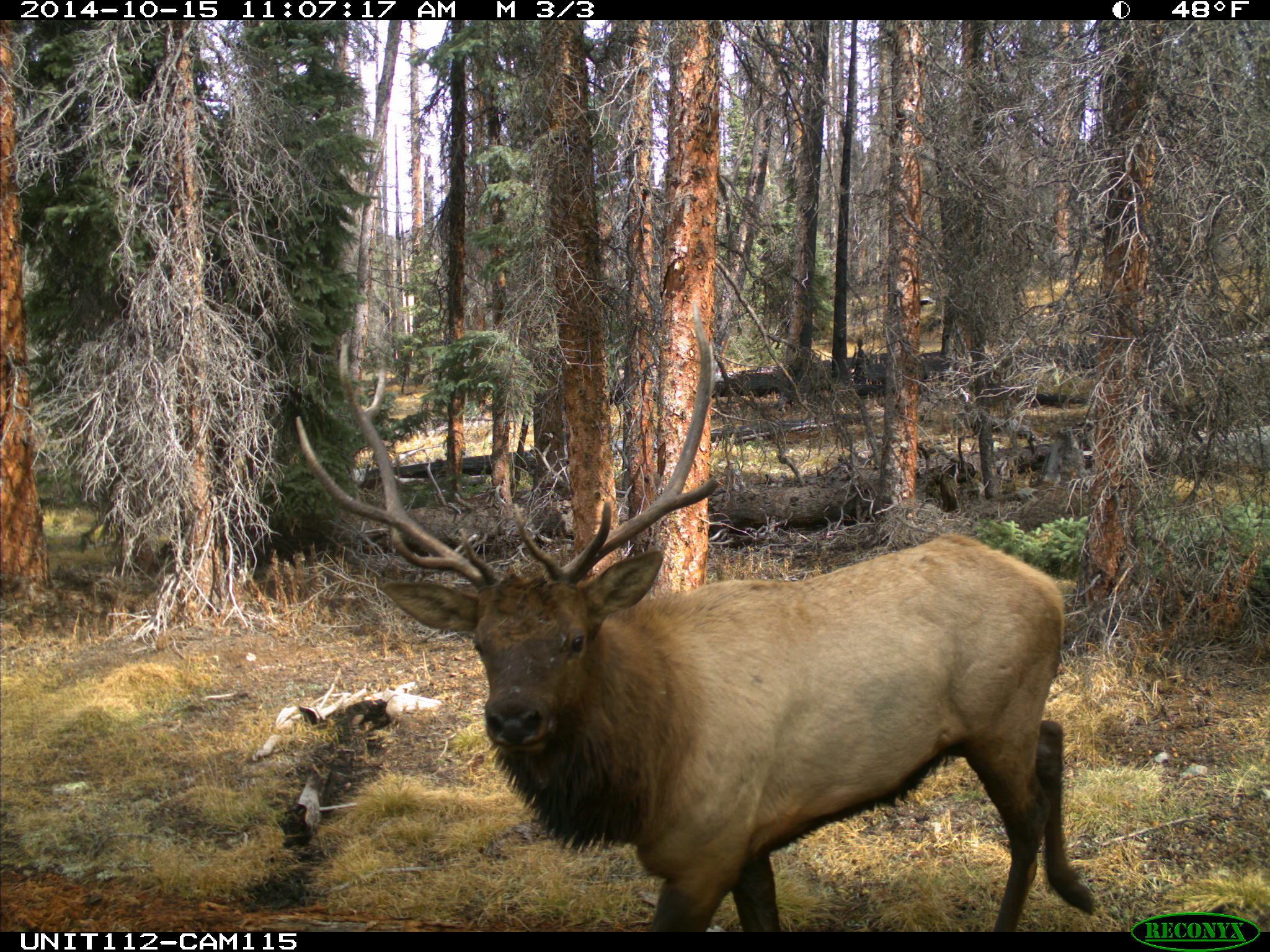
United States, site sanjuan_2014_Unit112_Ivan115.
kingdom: Animalia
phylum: Chordata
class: Mammalia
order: Artiodactyla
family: Cervidae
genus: Cervus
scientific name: Cervus elaphus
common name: red deer